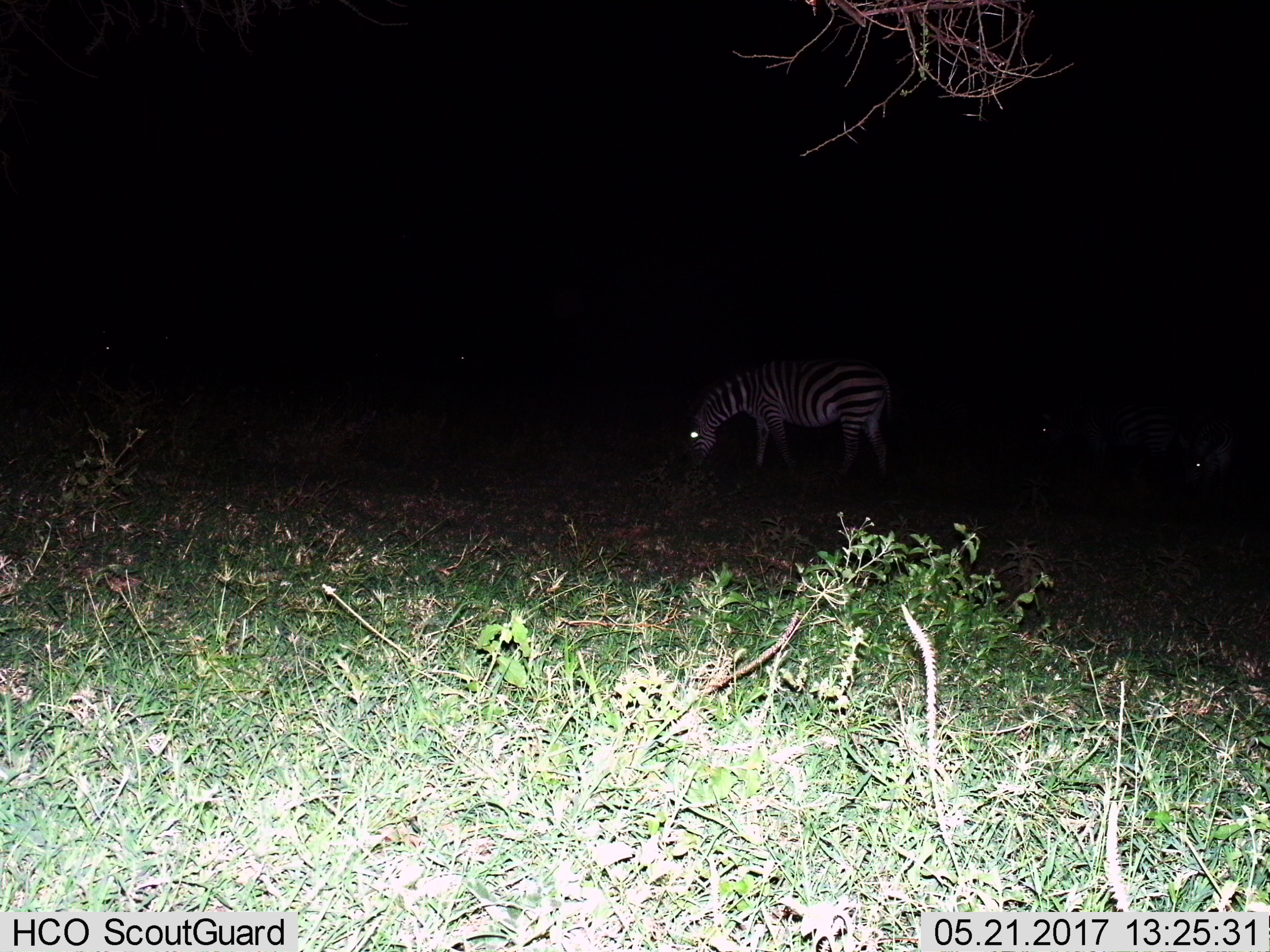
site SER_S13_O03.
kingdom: Animalia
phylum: Chordata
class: Mammalia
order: Perissodactyla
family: Equidae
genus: Equus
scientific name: Equus quagga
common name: plains zebra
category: zebraplains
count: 1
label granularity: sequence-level